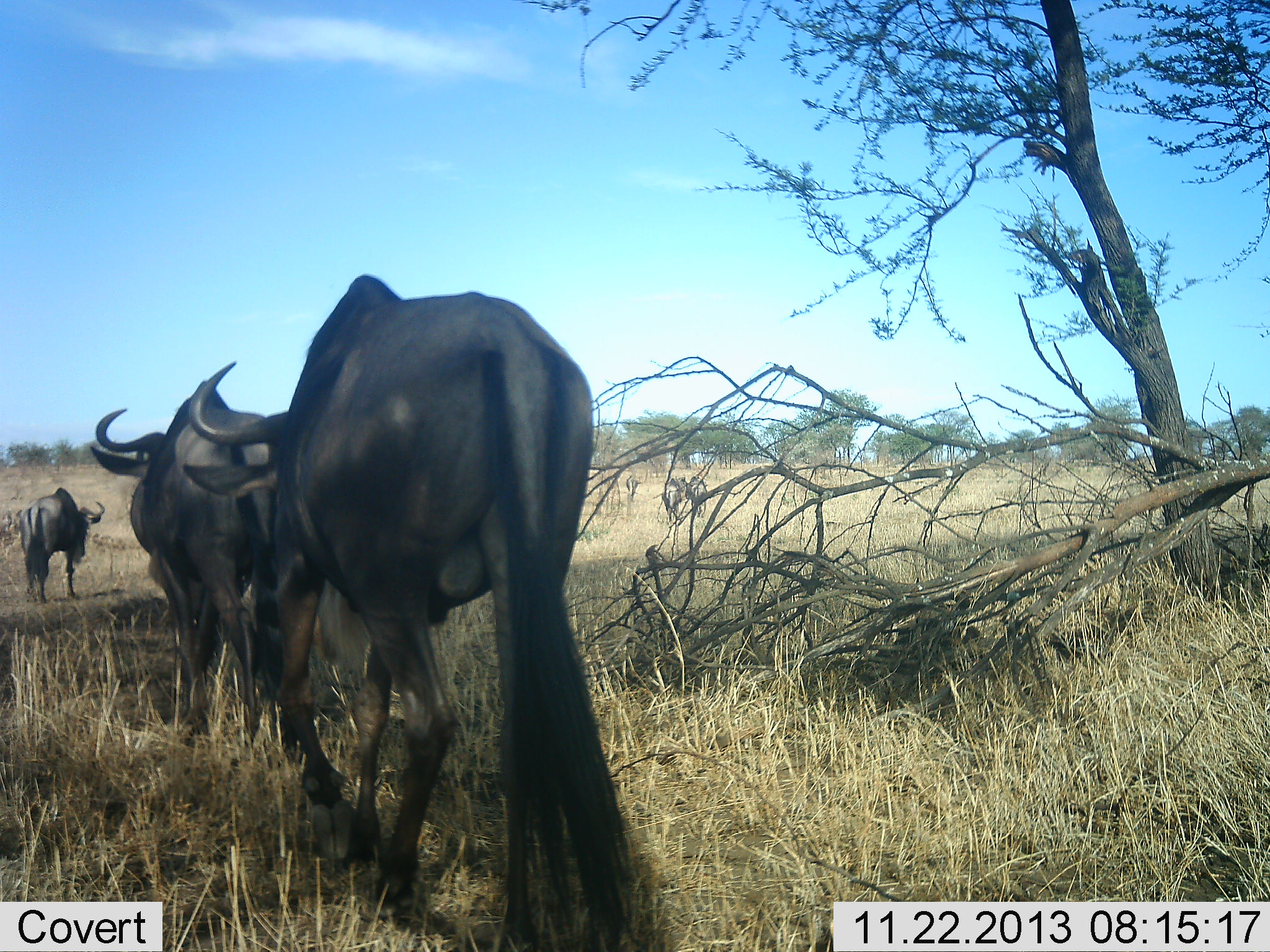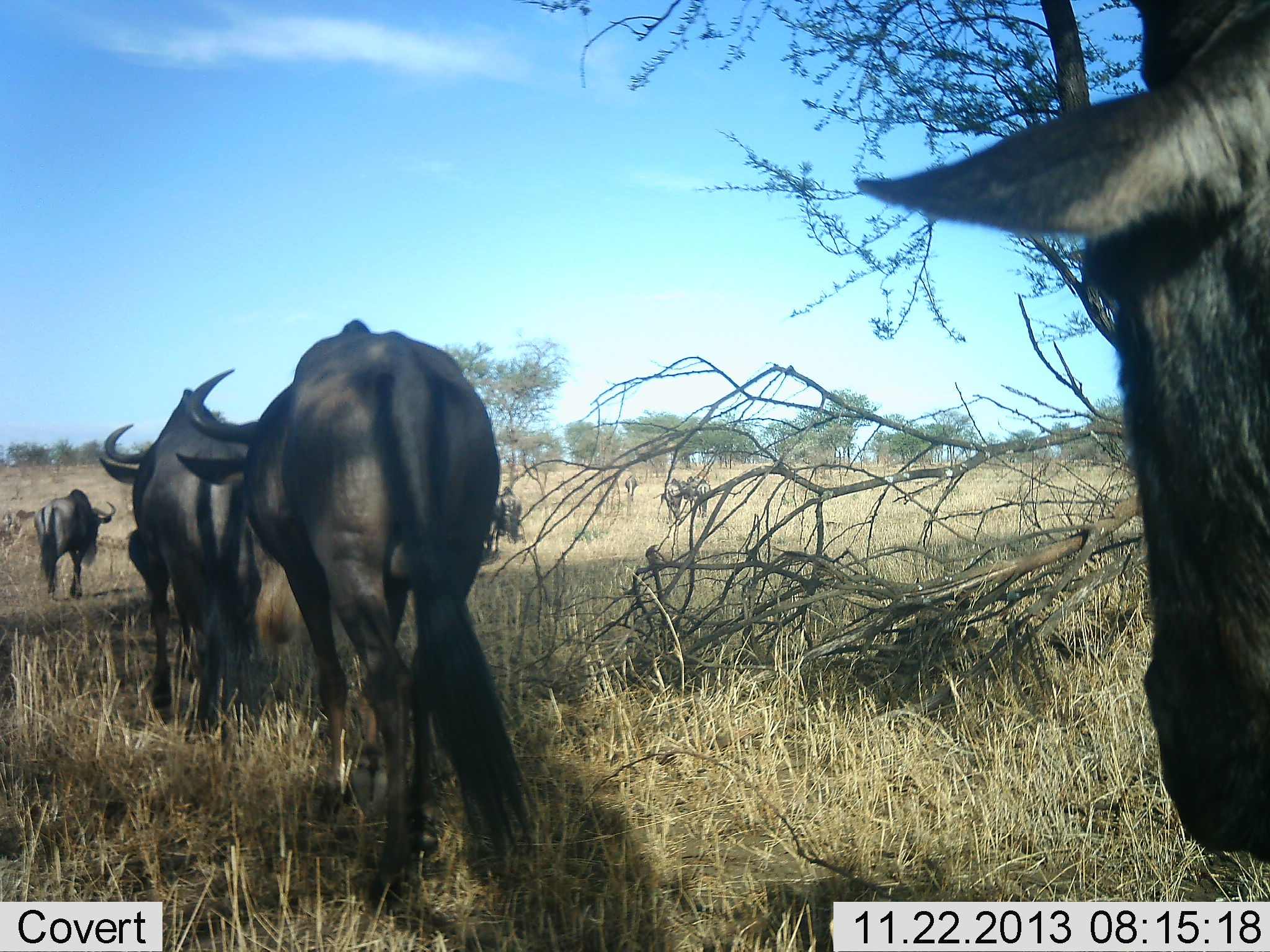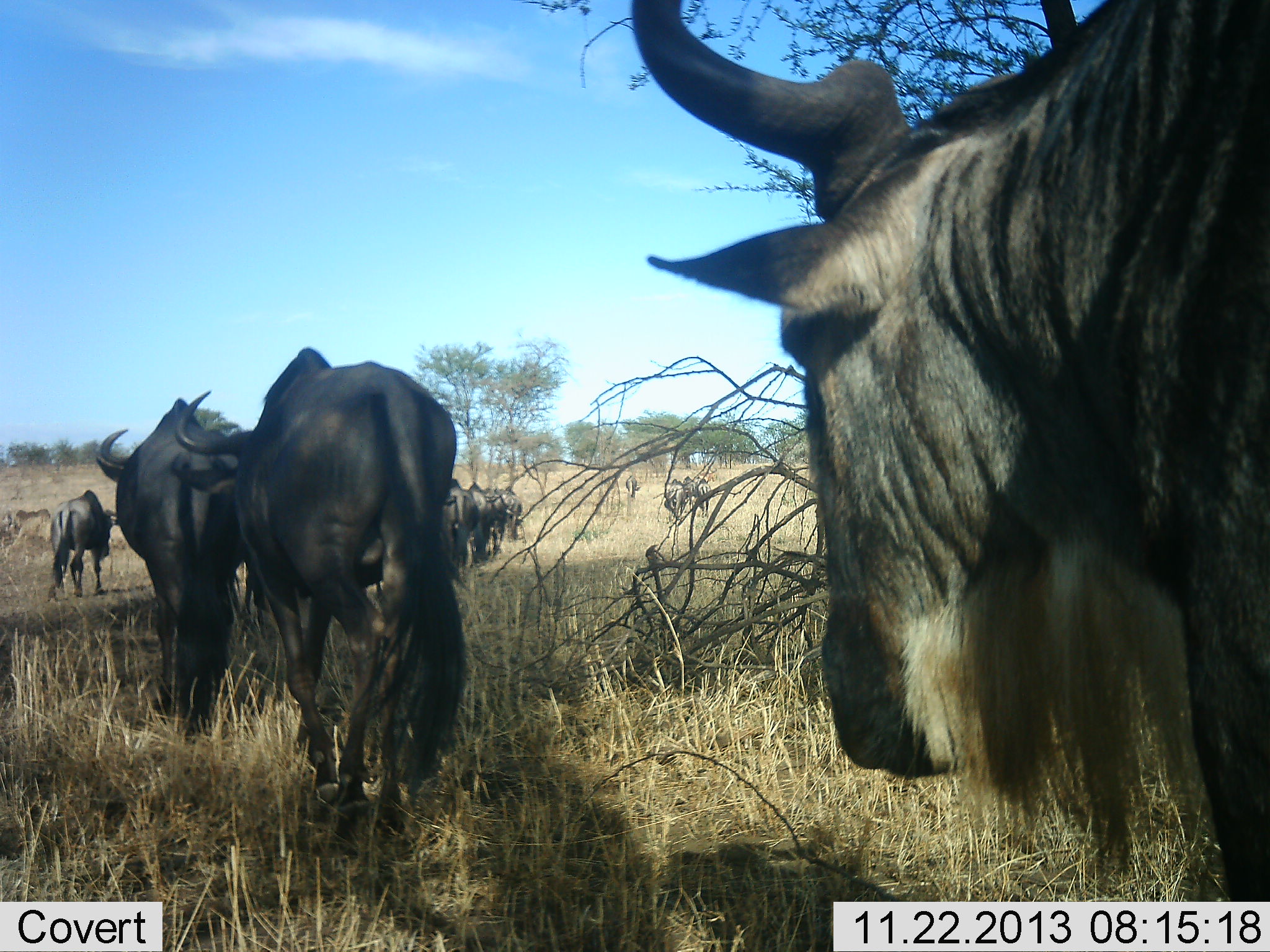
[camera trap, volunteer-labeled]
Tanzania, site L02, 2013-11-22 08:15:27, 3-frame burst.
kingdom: Animalia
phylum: Chordata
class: Mammalia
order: Artiodactyla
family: Bovidae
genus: Connochaetes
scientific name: Connochaetes taurinus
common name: blue wildebeest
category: wildebeest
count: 11-50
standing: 20%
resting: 0%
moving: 100%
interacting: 0%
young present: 0%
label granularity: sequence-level